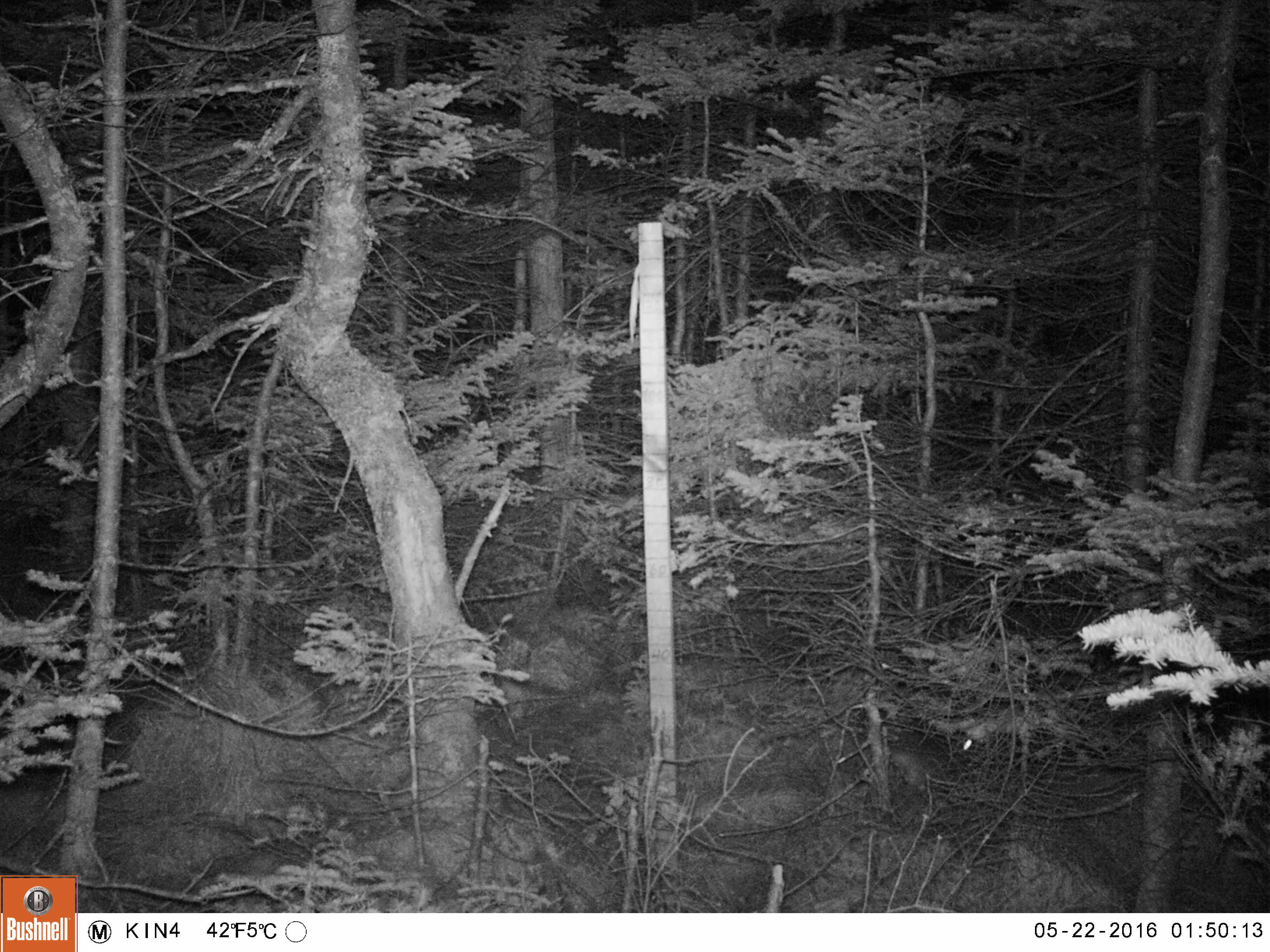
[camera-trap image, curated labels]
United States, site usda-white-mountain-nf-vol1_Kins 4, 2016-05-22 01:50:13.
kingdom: Animalia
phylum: Chordata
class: Mammalia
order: Lagomorpha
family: Leporidae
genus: Lepus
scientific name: Lepus americanus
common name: snowshoe hare